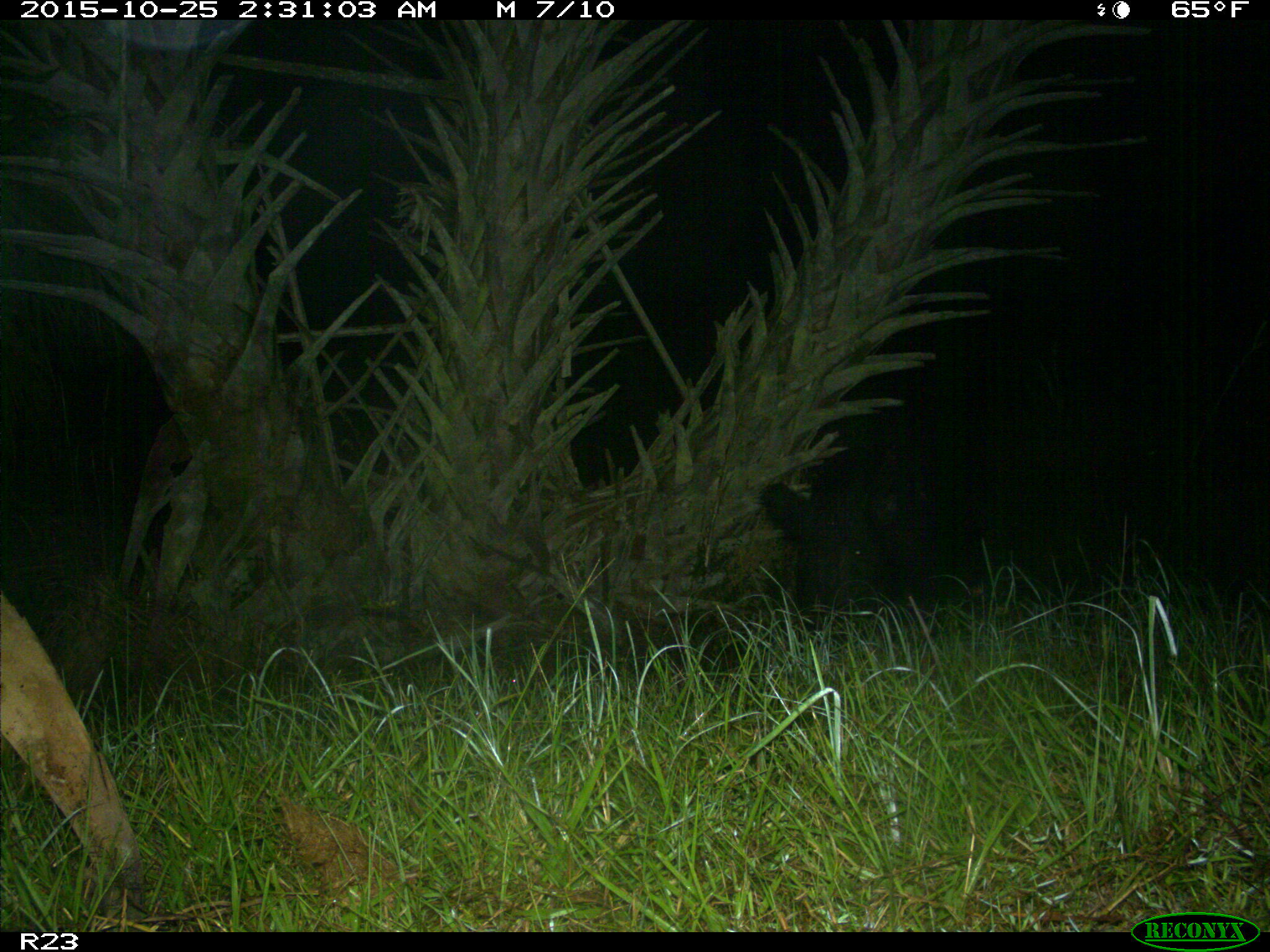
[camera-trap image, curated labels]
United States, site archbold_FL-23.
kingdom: Animalia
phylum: Chordata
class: Mammalia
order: Artiodactyla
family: Suidae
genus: Sus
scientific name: Sus scrofa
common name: wild boar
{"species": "Sus scrofa (wild boar)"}